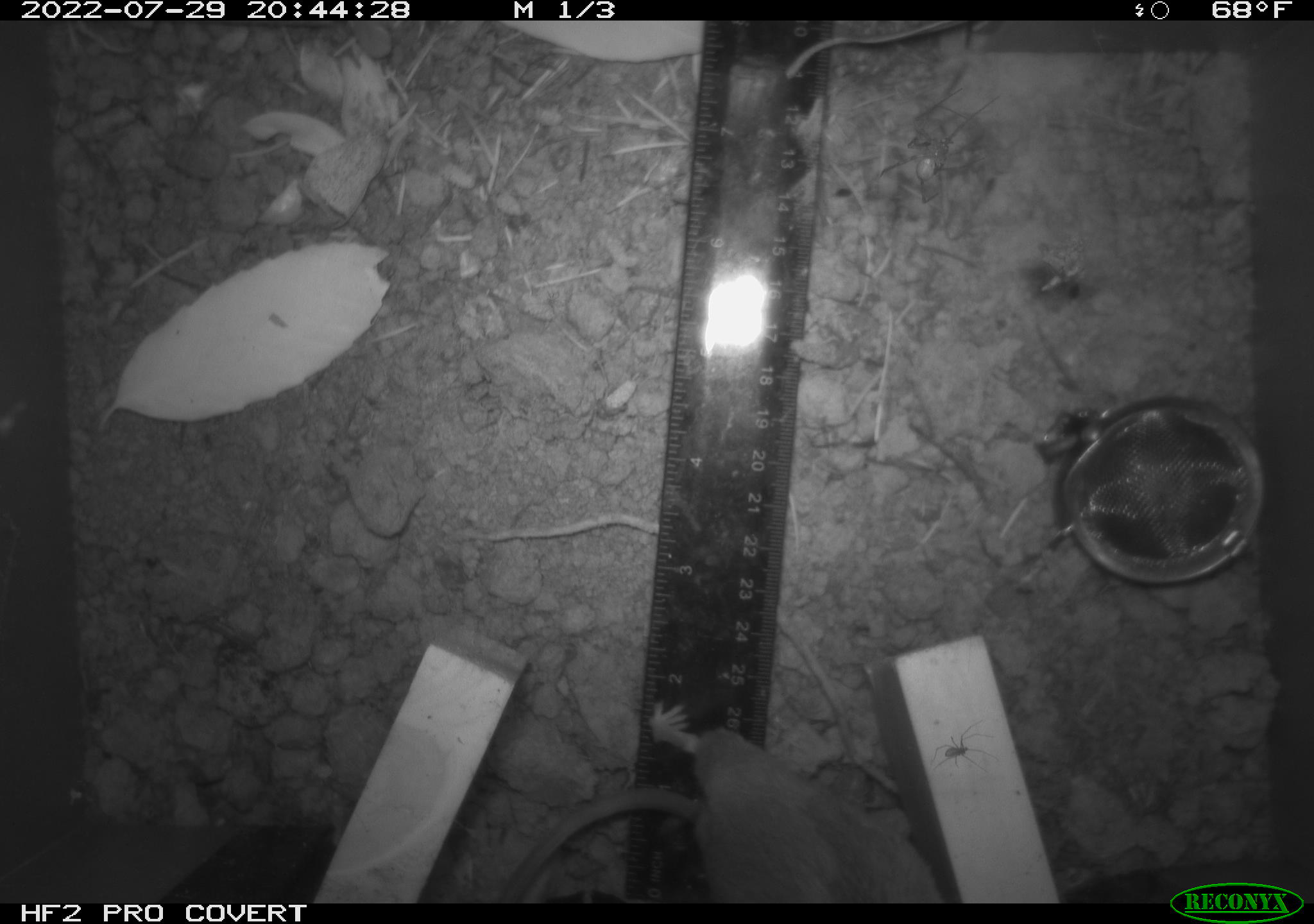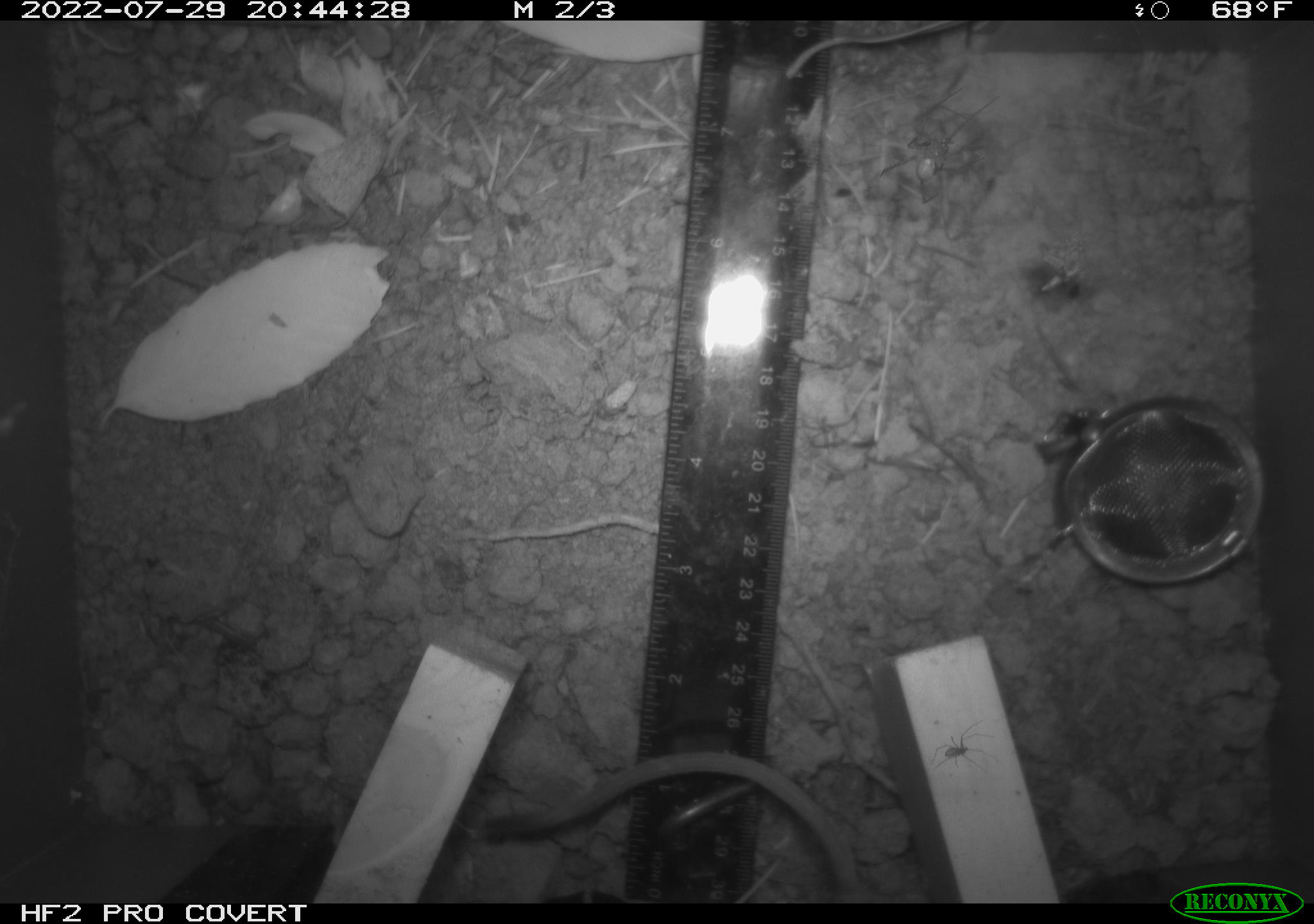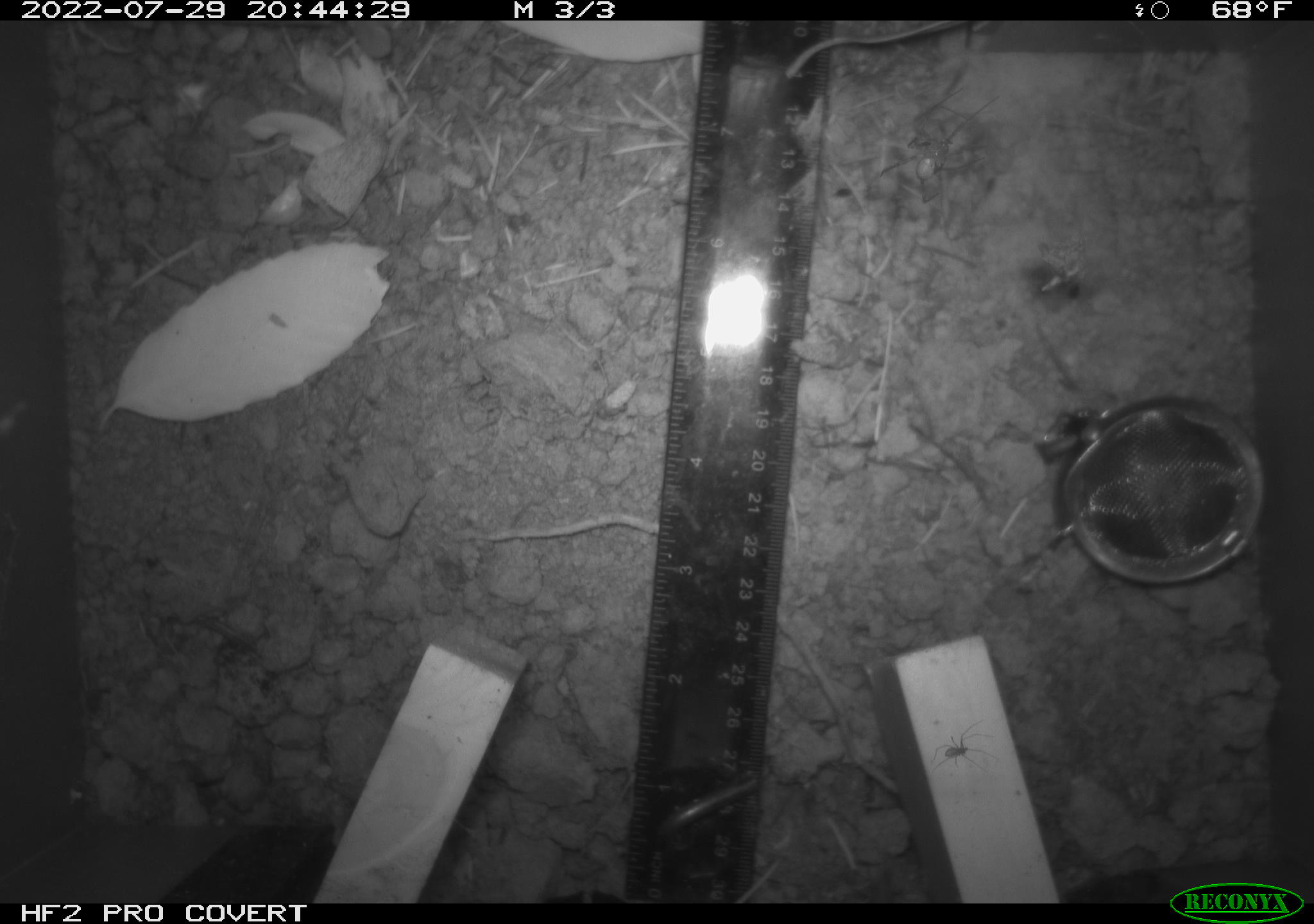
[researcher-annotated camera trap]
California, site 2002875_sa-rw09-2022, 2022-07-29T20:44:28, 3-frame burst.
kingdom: Animalia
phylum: Chordata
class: Mammalia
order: Rodentia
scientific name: Rodentia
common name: rodent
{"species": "rodent (Rodentia)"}